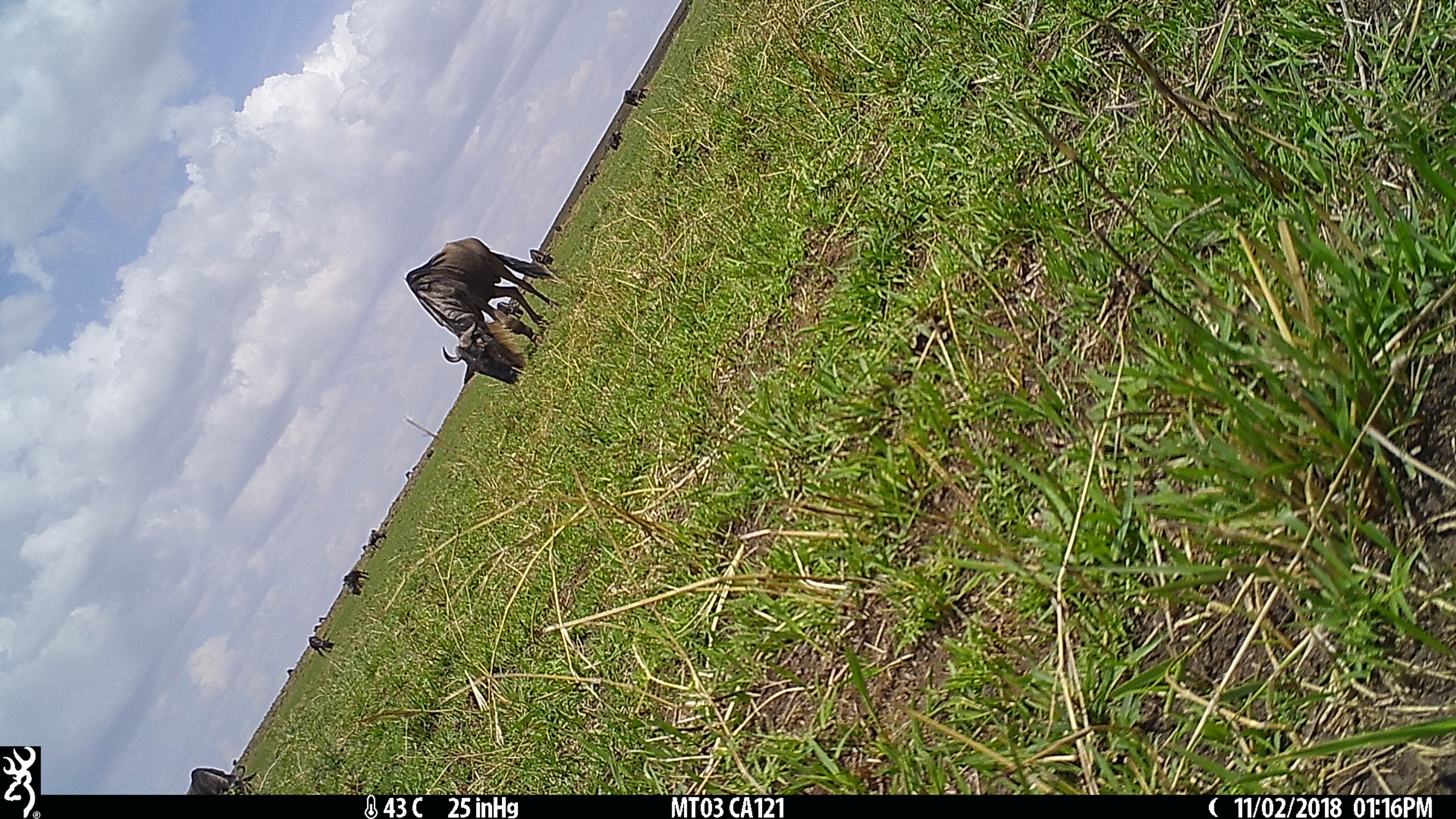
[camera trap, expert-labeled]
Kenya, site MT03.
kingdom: Animalia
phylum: Chordata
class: Mammalia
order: Artiodactyla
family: Bovidae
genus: Connochaetes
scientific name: Connochaetes taurinus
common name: blue wildebeest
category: wildebeest